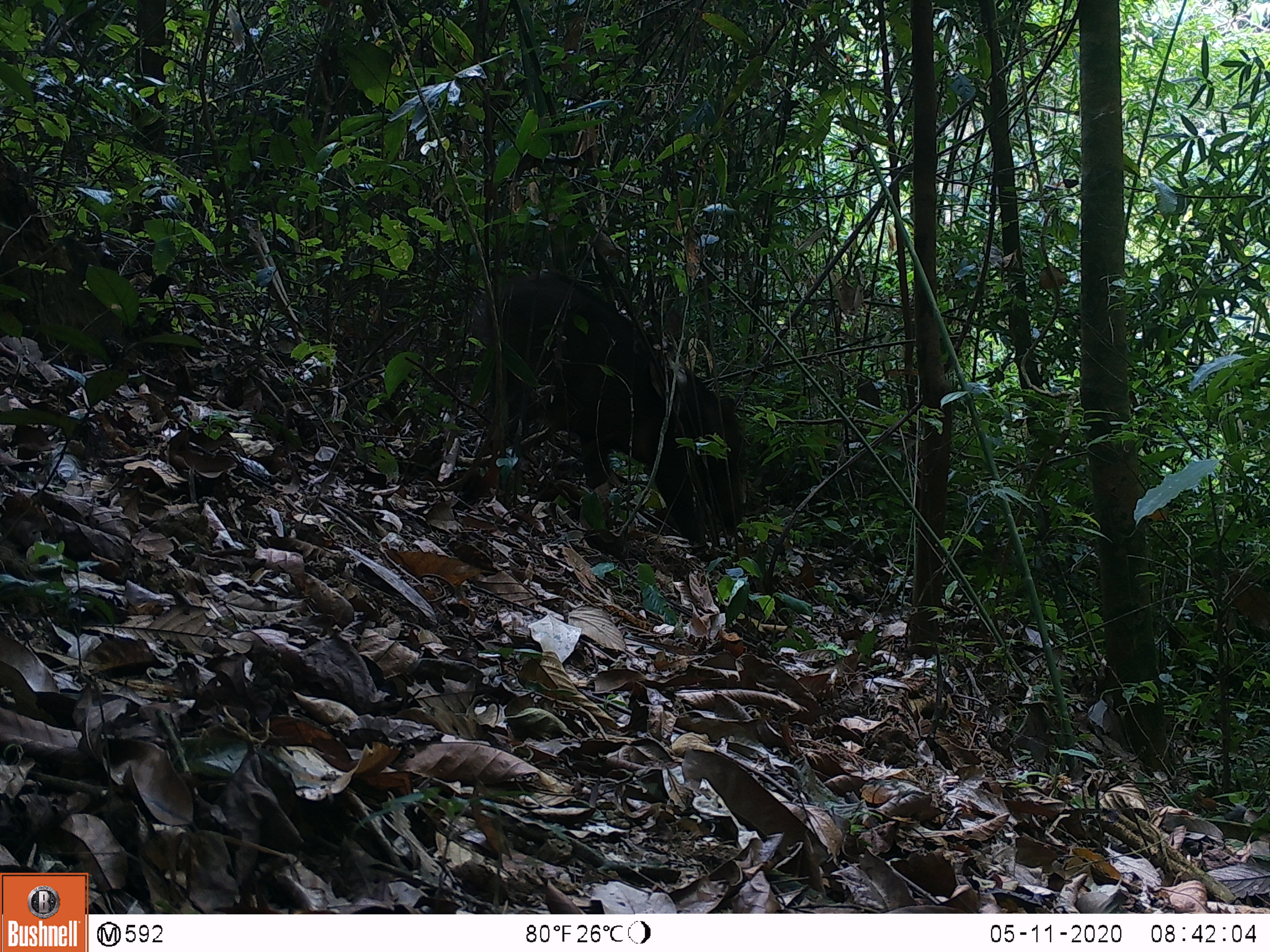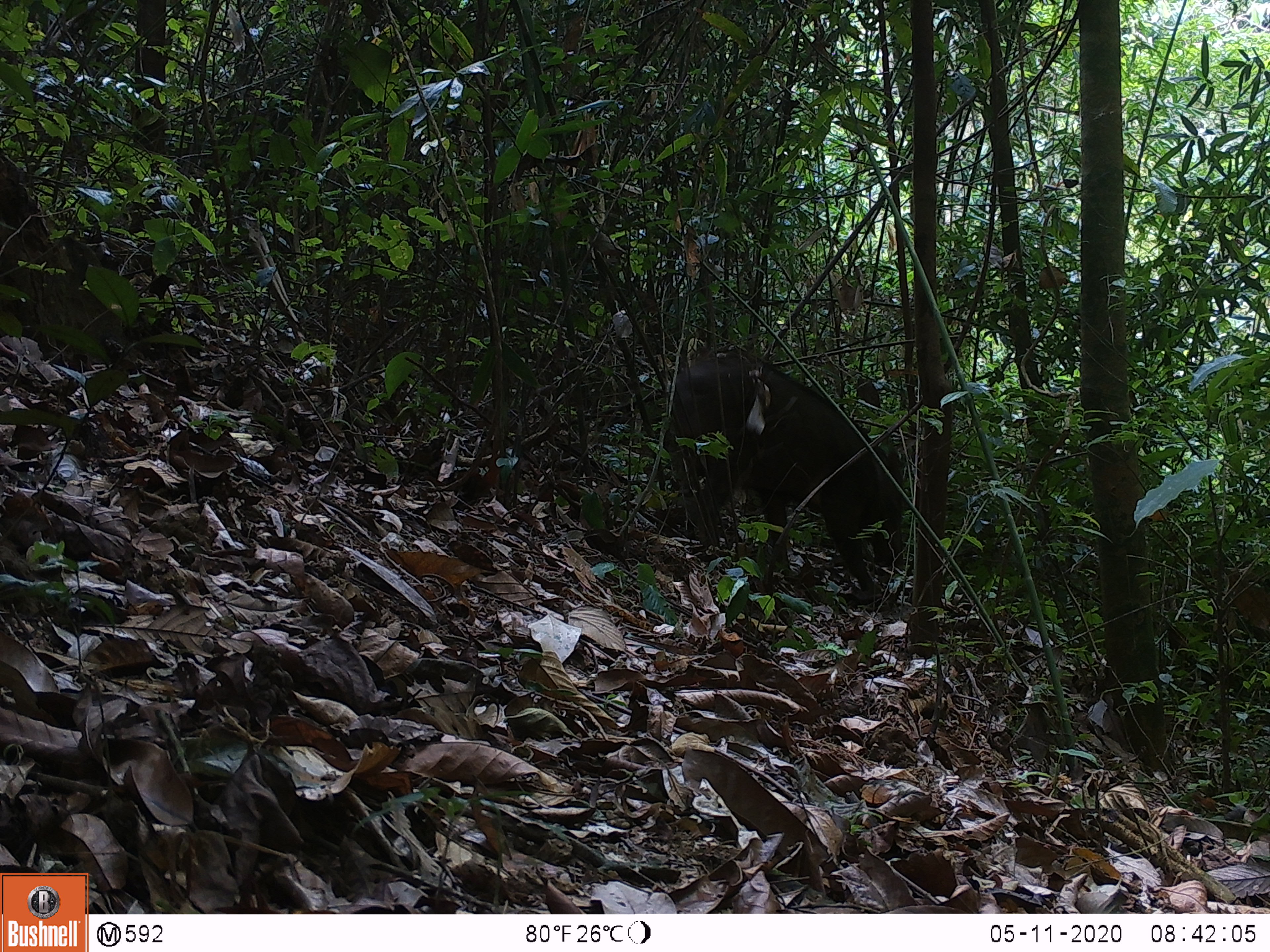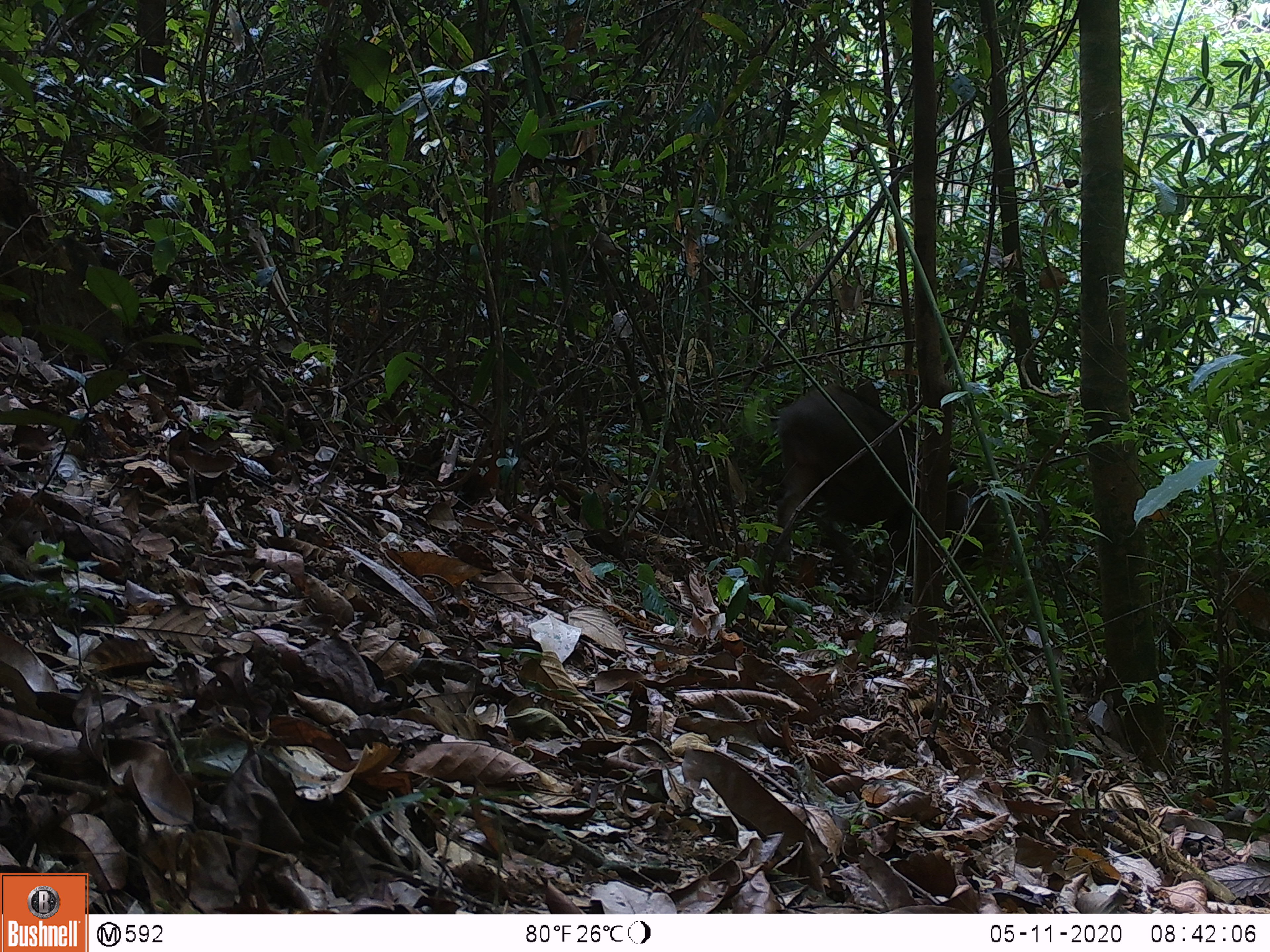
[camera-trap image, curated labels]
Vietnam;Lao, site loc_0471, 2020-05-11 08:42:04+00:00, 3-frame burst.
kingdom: Animalia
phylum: Chordata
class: Mammalia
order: Artiodactyla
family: Suidae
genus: Sus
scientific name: Sus scrofa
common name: eurasian wild pig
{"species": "eurasian wild pig (Sus scrofa)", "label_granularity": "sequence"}